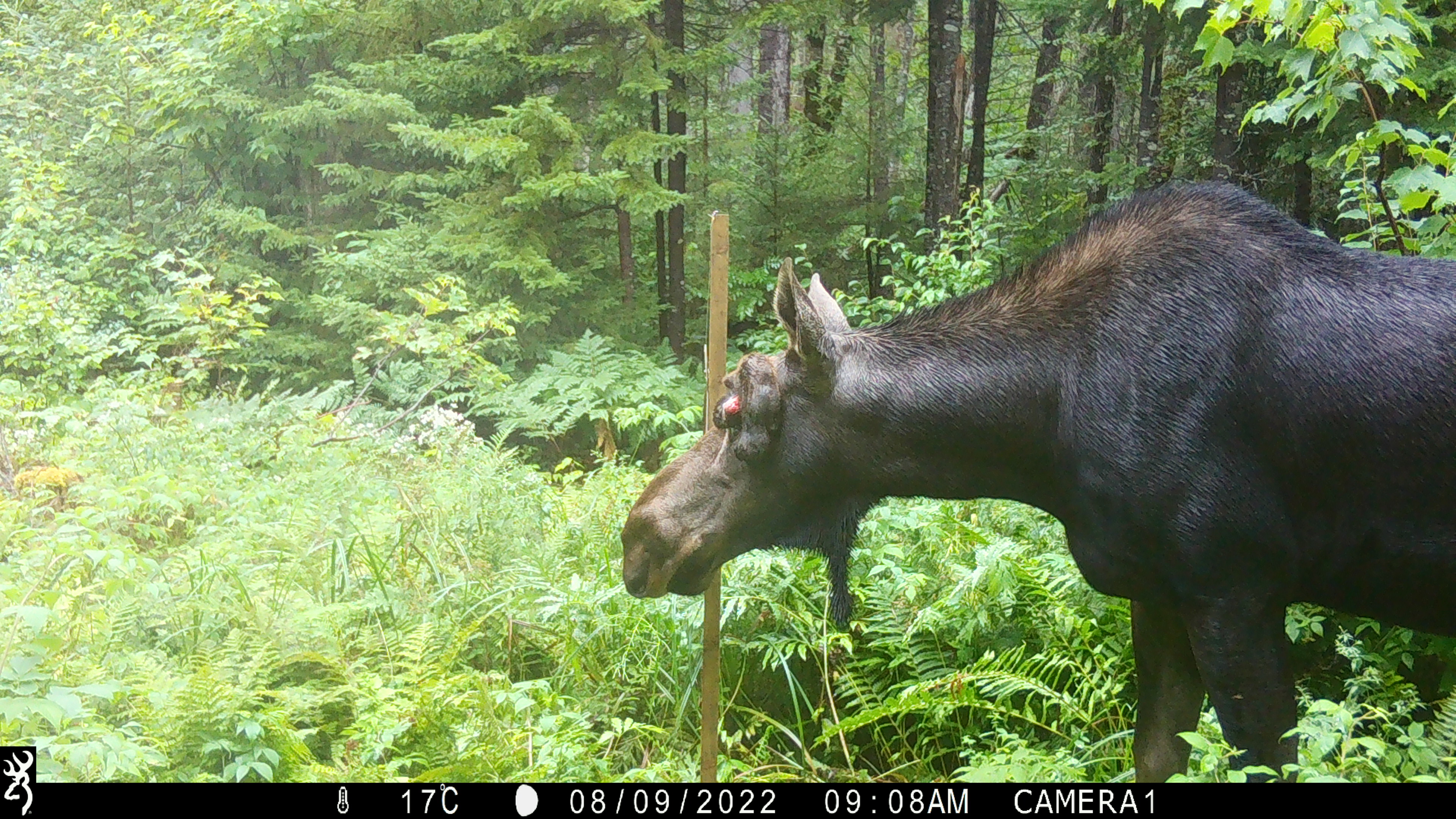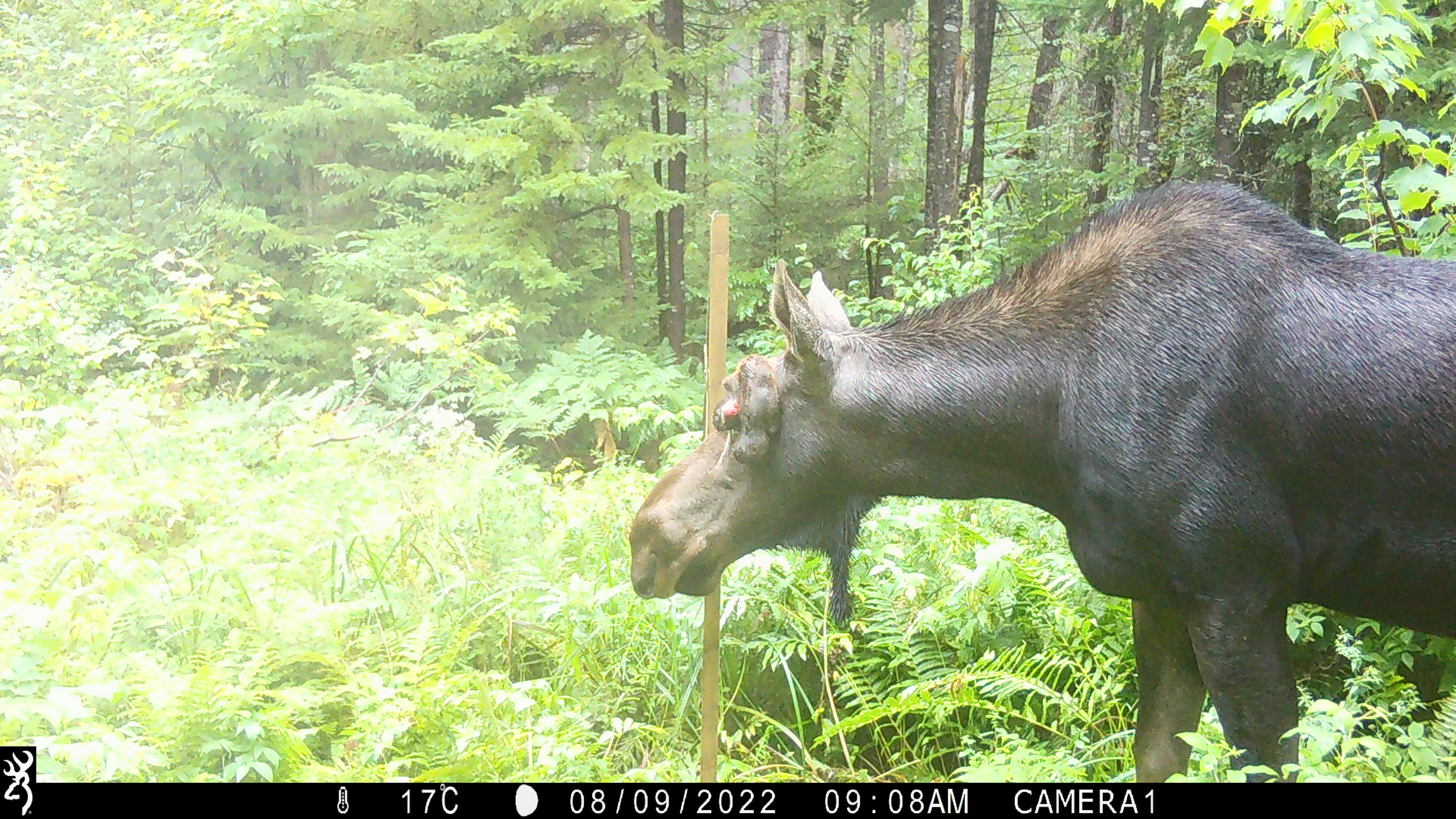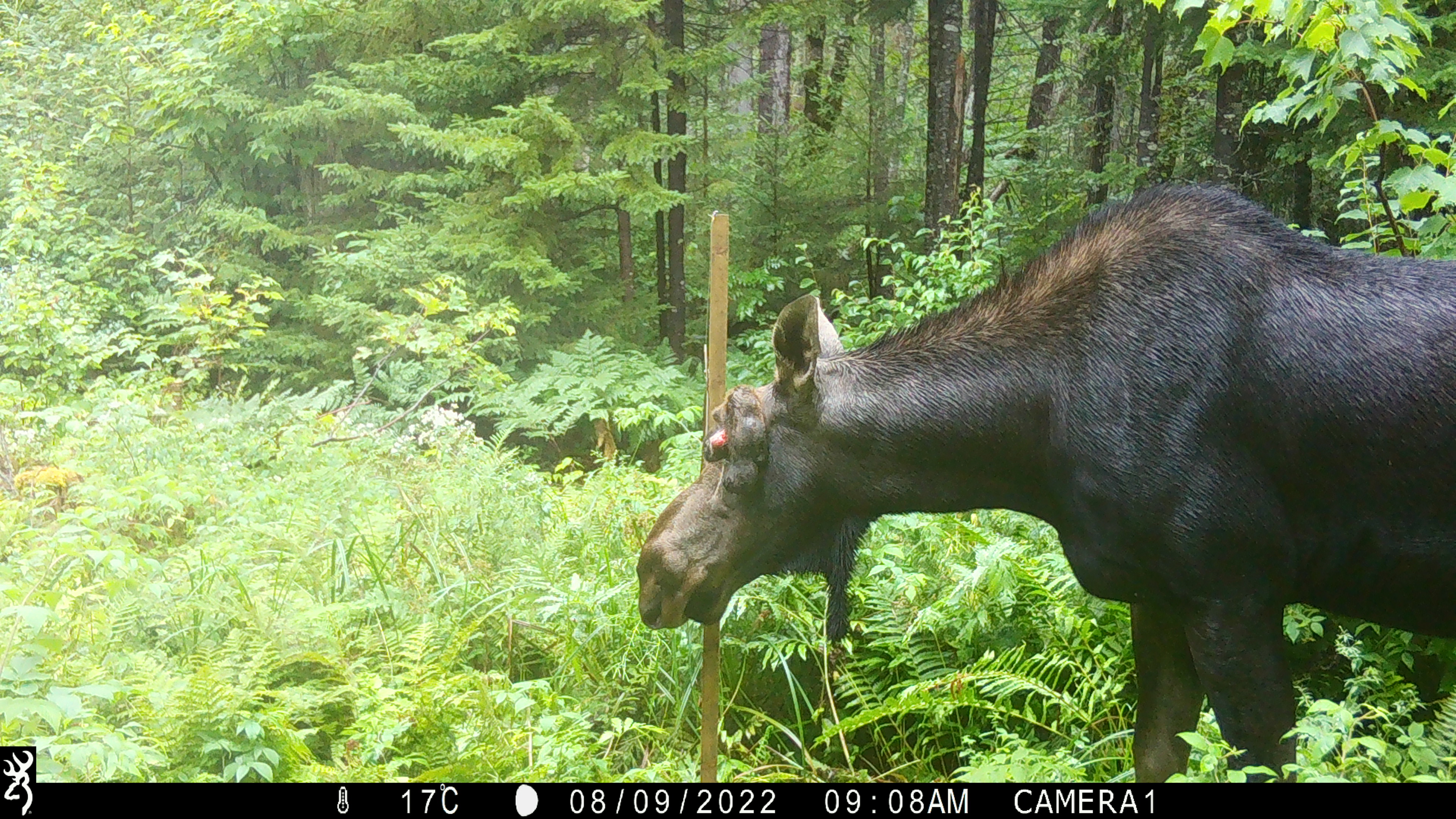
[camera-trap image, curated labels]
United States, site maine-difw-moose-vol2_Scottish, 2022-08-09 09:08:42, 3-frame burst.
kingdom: Animalia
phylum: Chordata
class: Mammalia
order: Artiodactyla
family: Cervidae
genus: Alces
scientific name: Alces alces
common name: moose